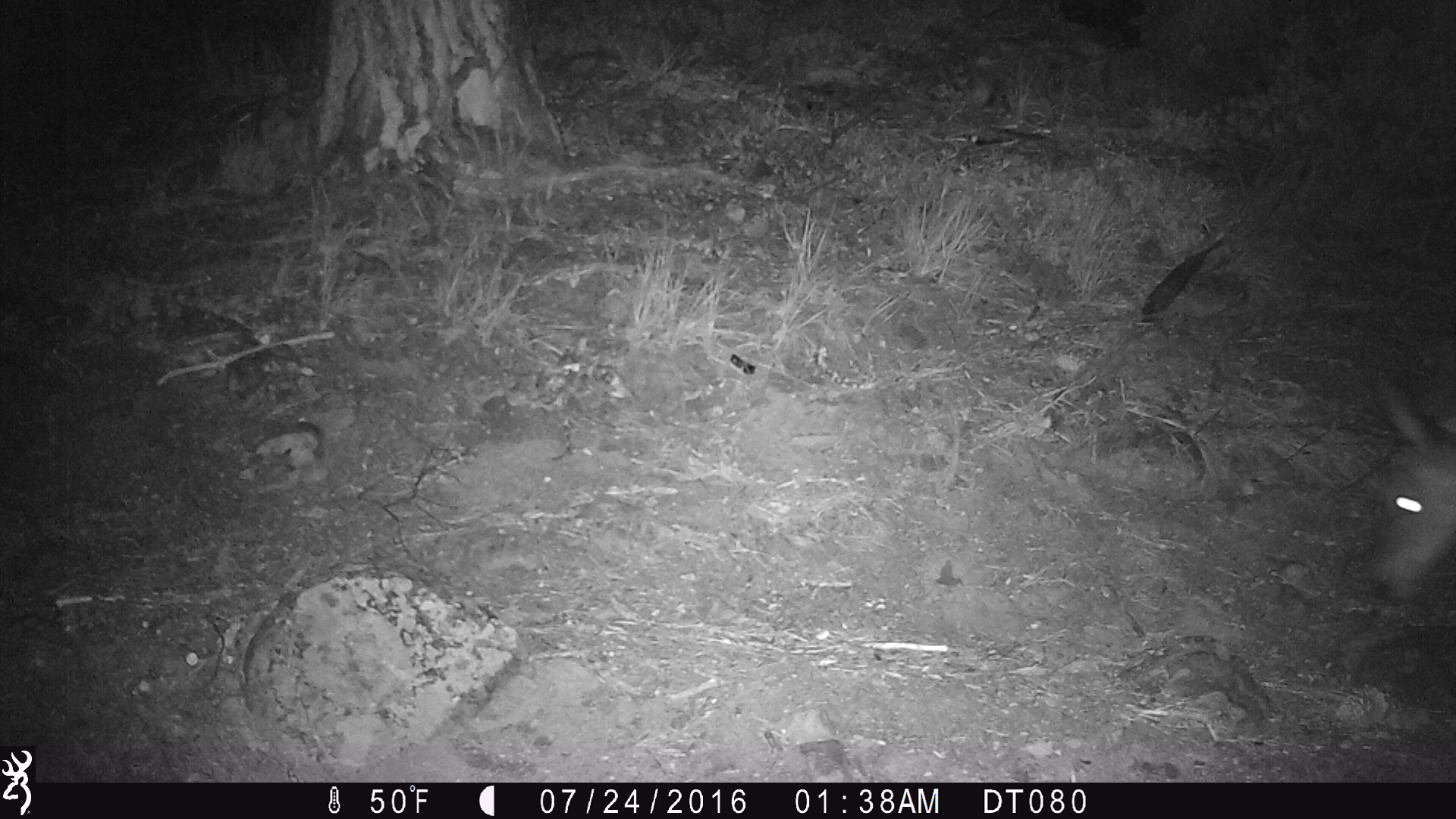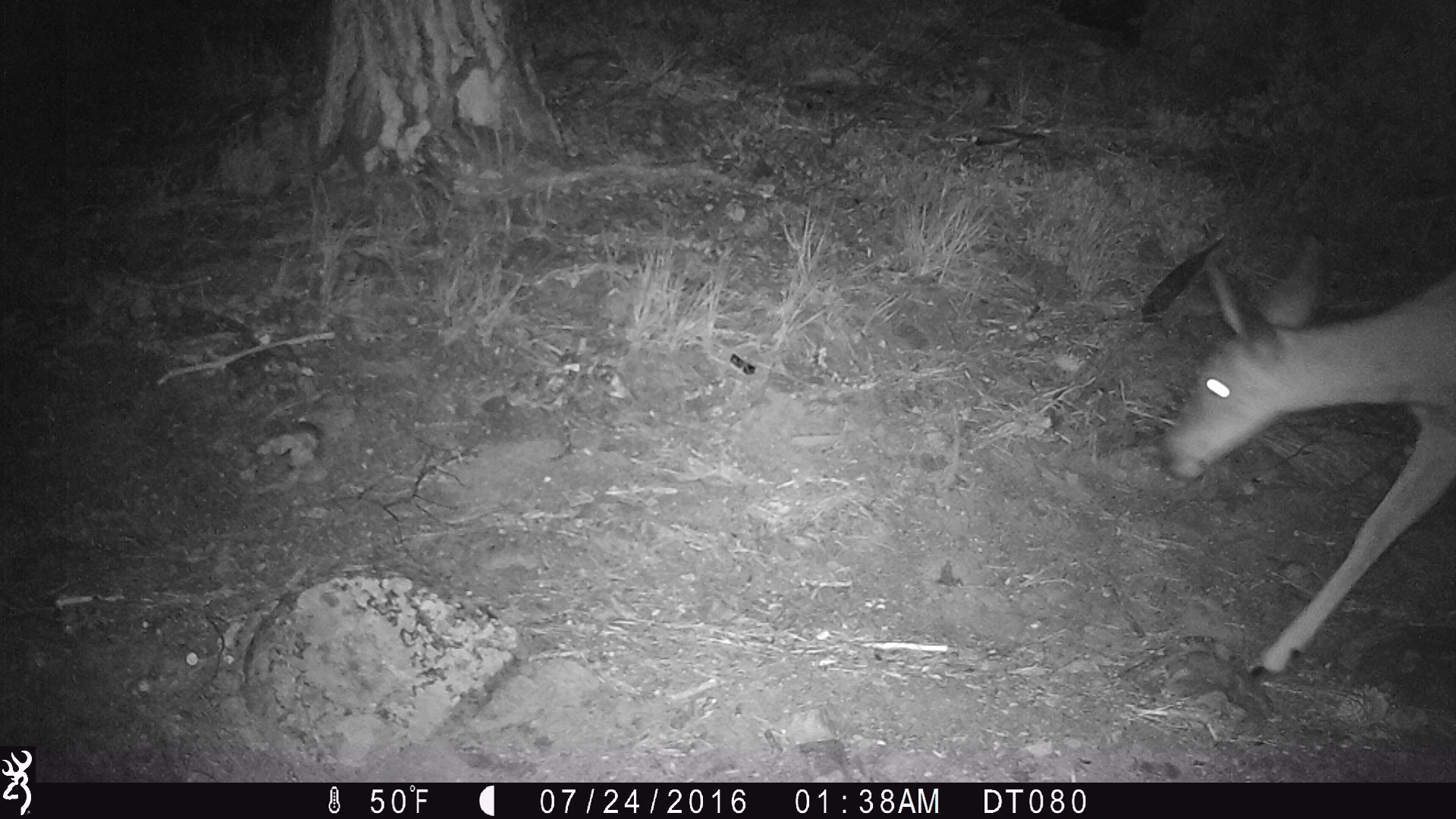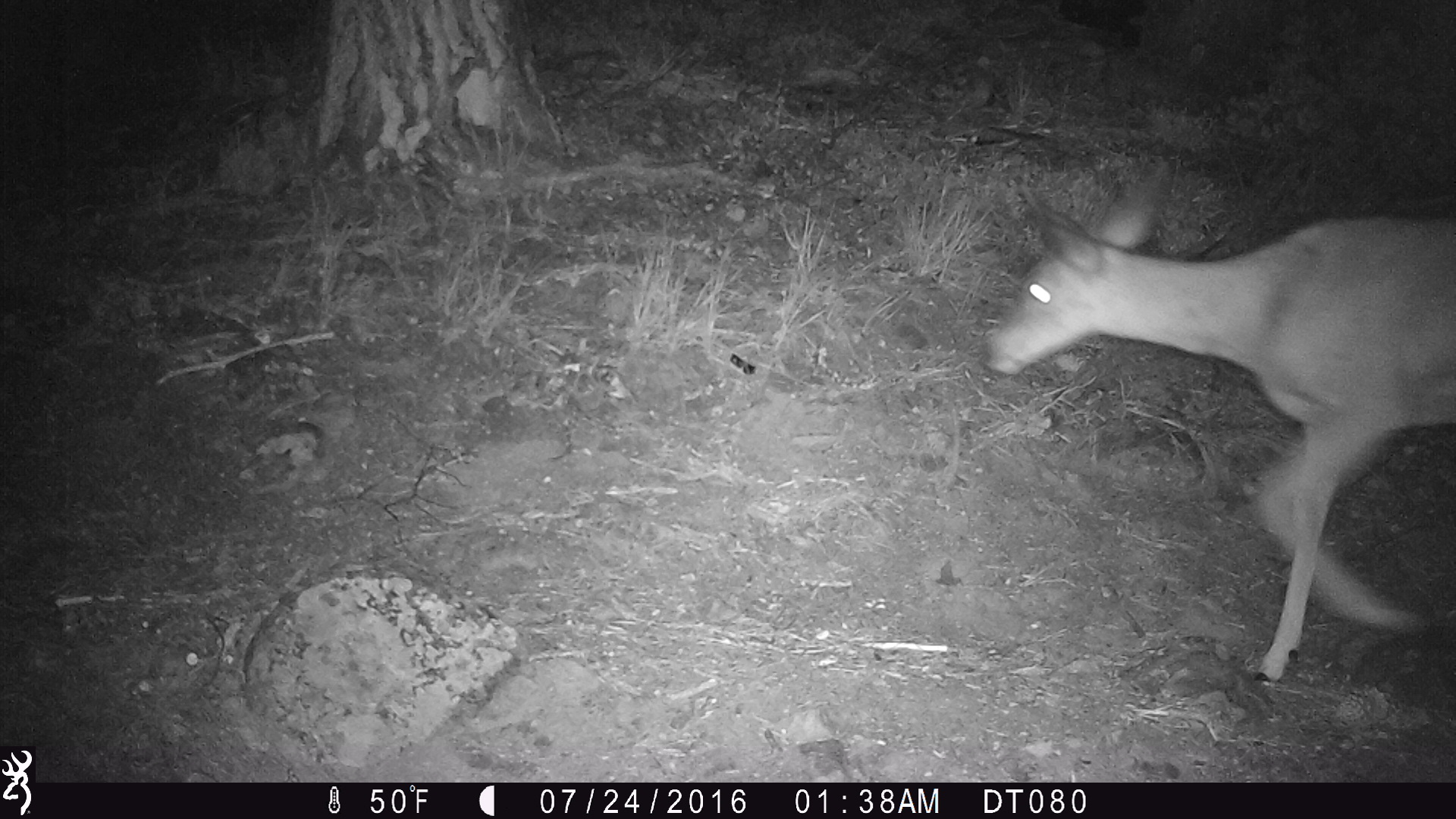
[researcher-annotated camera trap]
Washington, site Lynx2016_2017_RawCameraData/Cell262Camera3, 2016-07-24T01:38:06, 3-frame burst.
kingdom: Animalia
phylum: Chordata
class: Mammalia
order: Artiodactyla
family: Cervidae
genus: Odocoileus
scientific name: Odocoileus hemionus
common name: mule deer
Odocoileus hemionus (mule deer). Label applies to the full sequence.